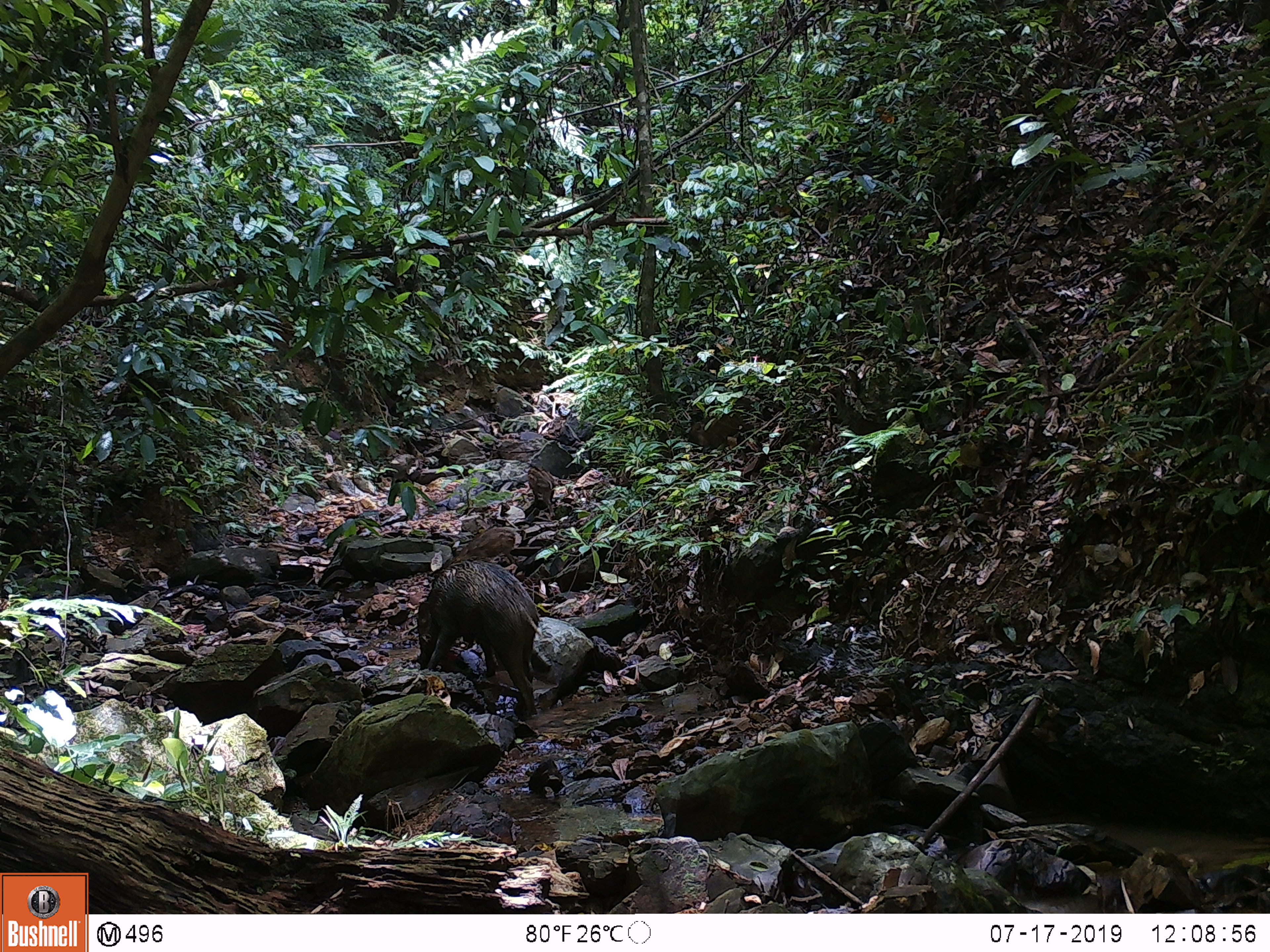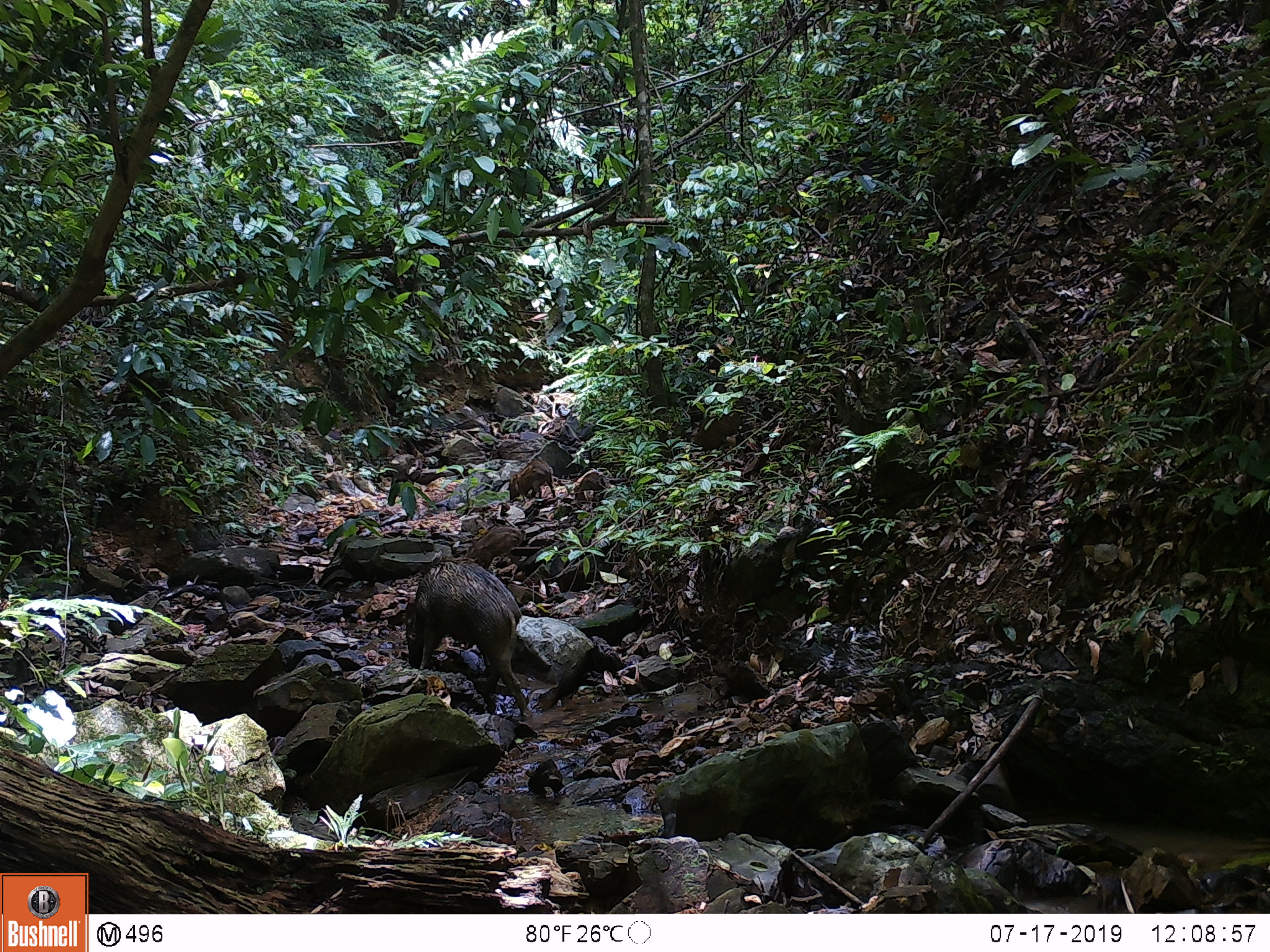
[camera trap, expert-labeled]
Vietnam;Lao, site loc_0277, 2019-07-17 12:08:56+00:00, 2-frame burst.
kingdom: Animalia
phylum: Chordata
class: Mammalia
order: Artiodactyla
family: Suidae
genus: Sus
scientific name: Sus scrofa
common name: eurasian wild pig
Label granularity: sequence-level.